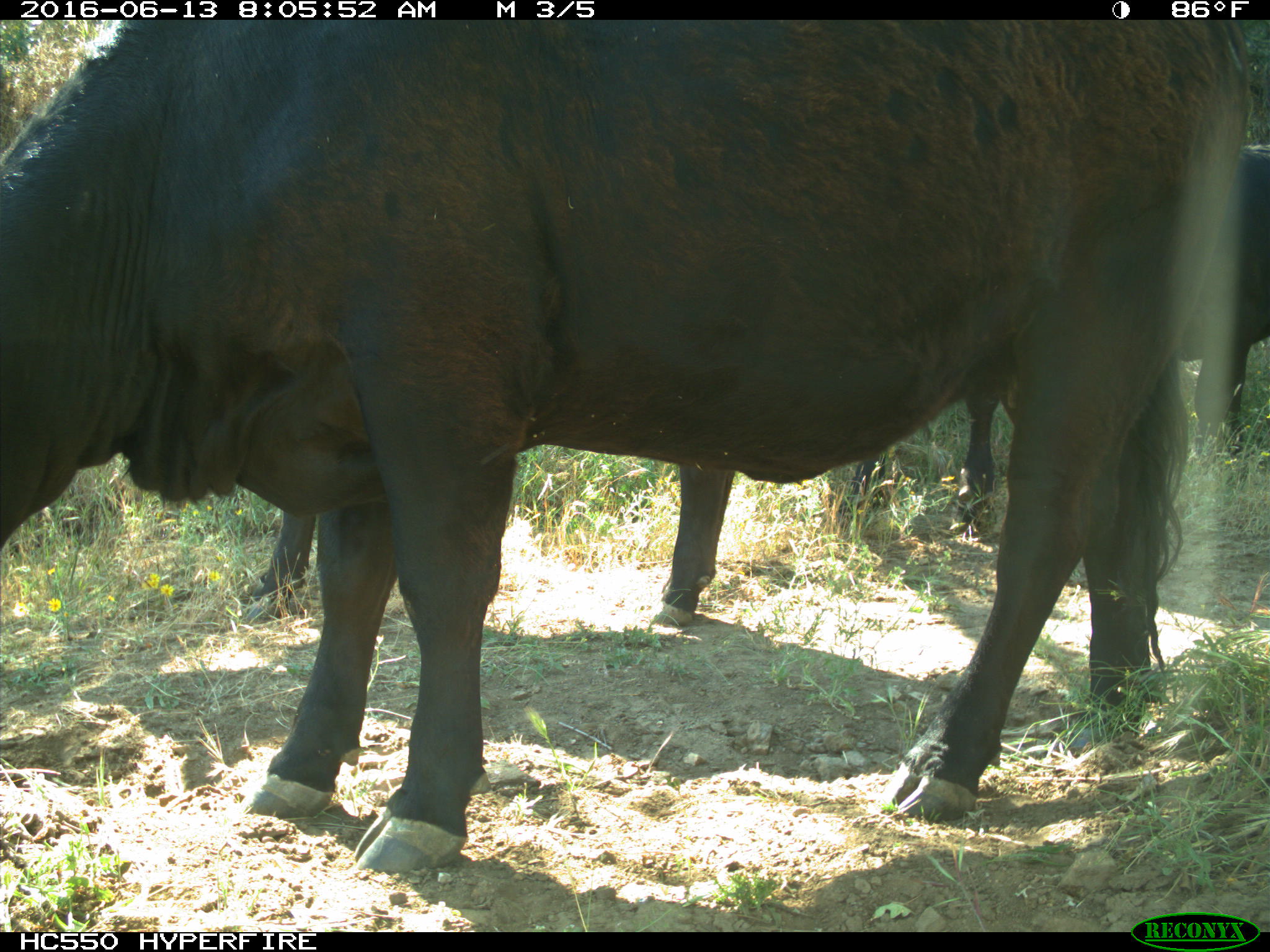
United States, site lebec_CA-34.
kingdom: Animalia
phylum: Chordata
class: Mammalia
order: Artiodactyla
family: Bovidae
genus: Bos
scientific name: Bos taurus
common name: domestic cow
Bos taurus (domestic cow).